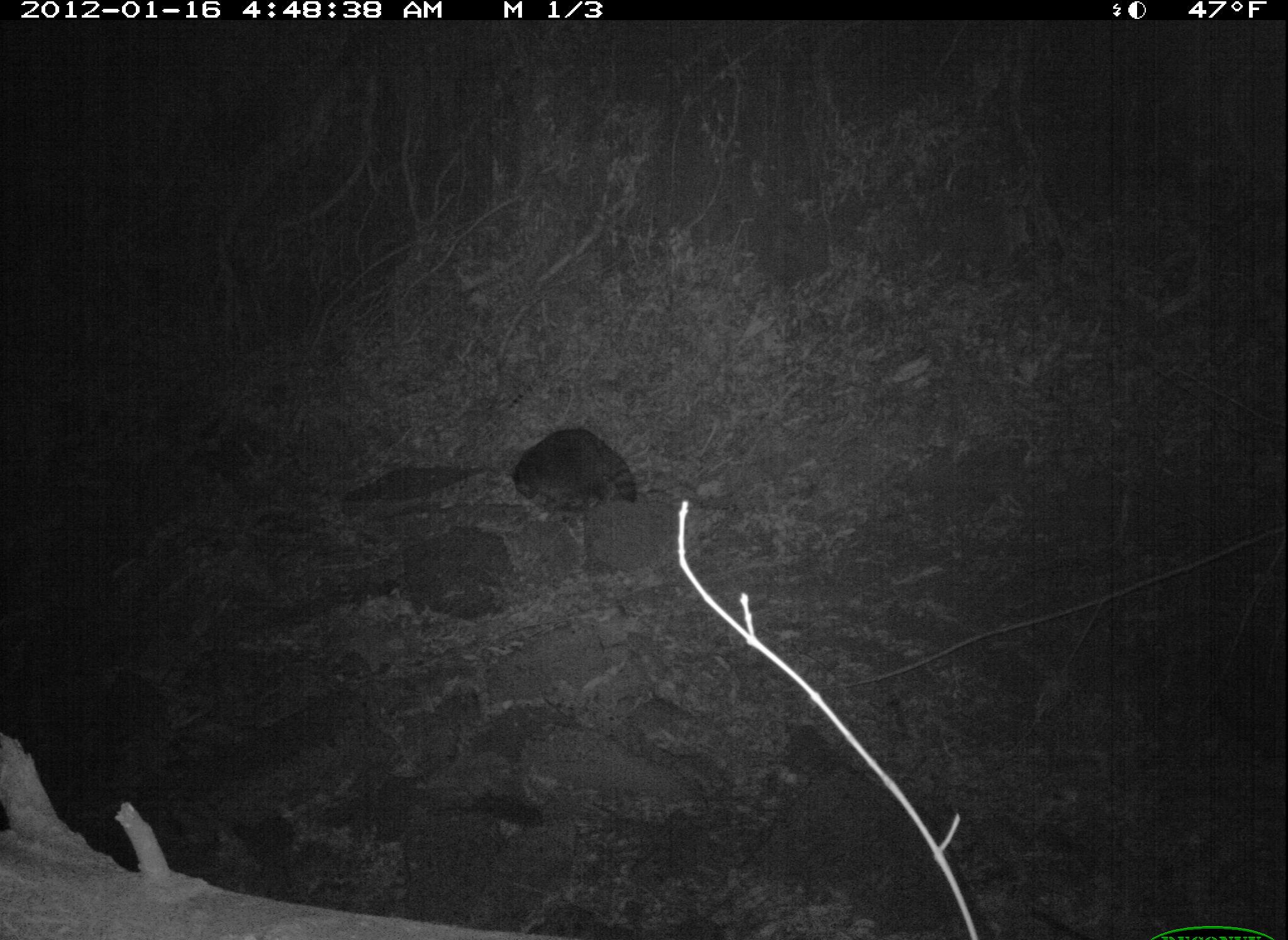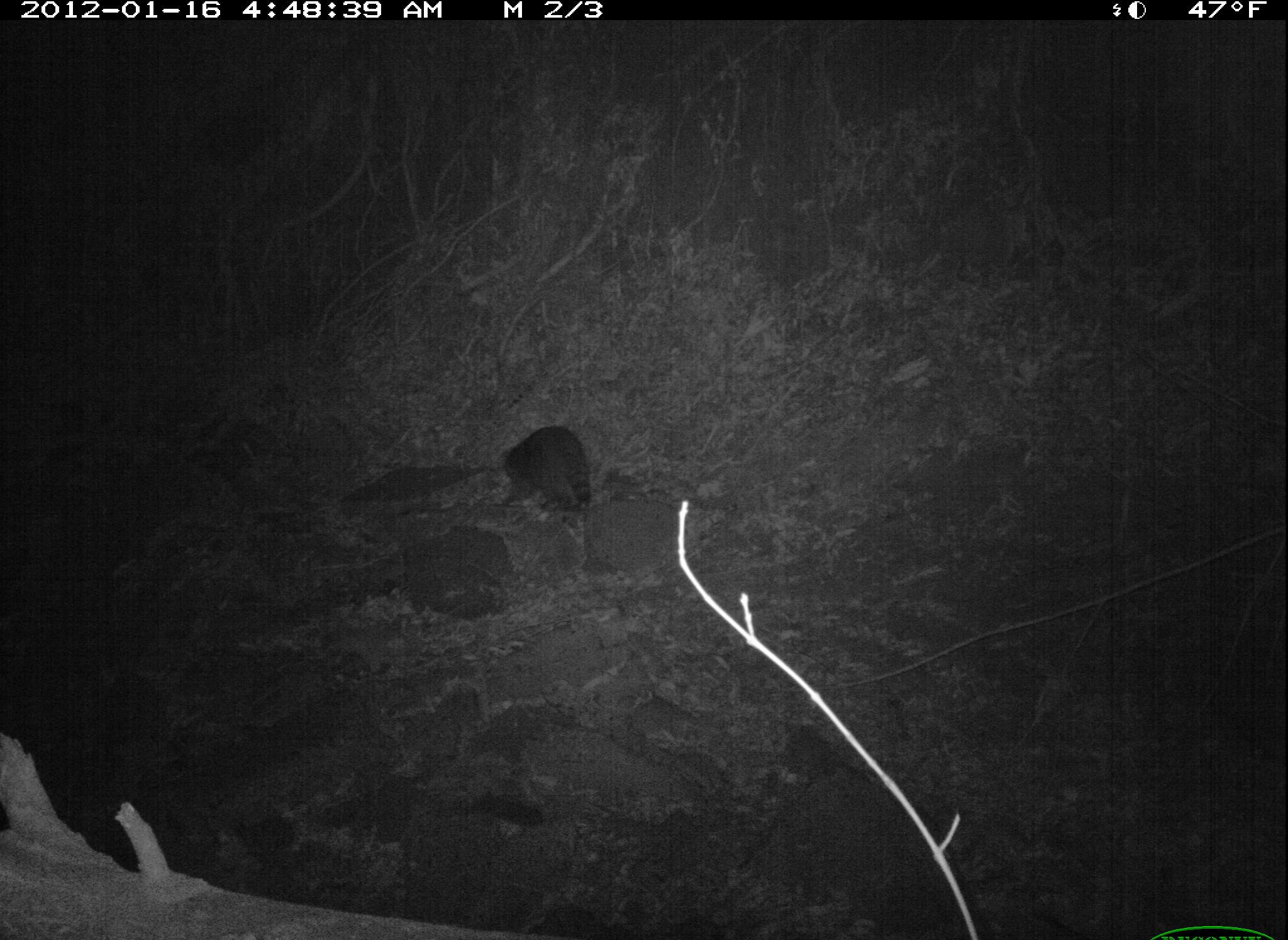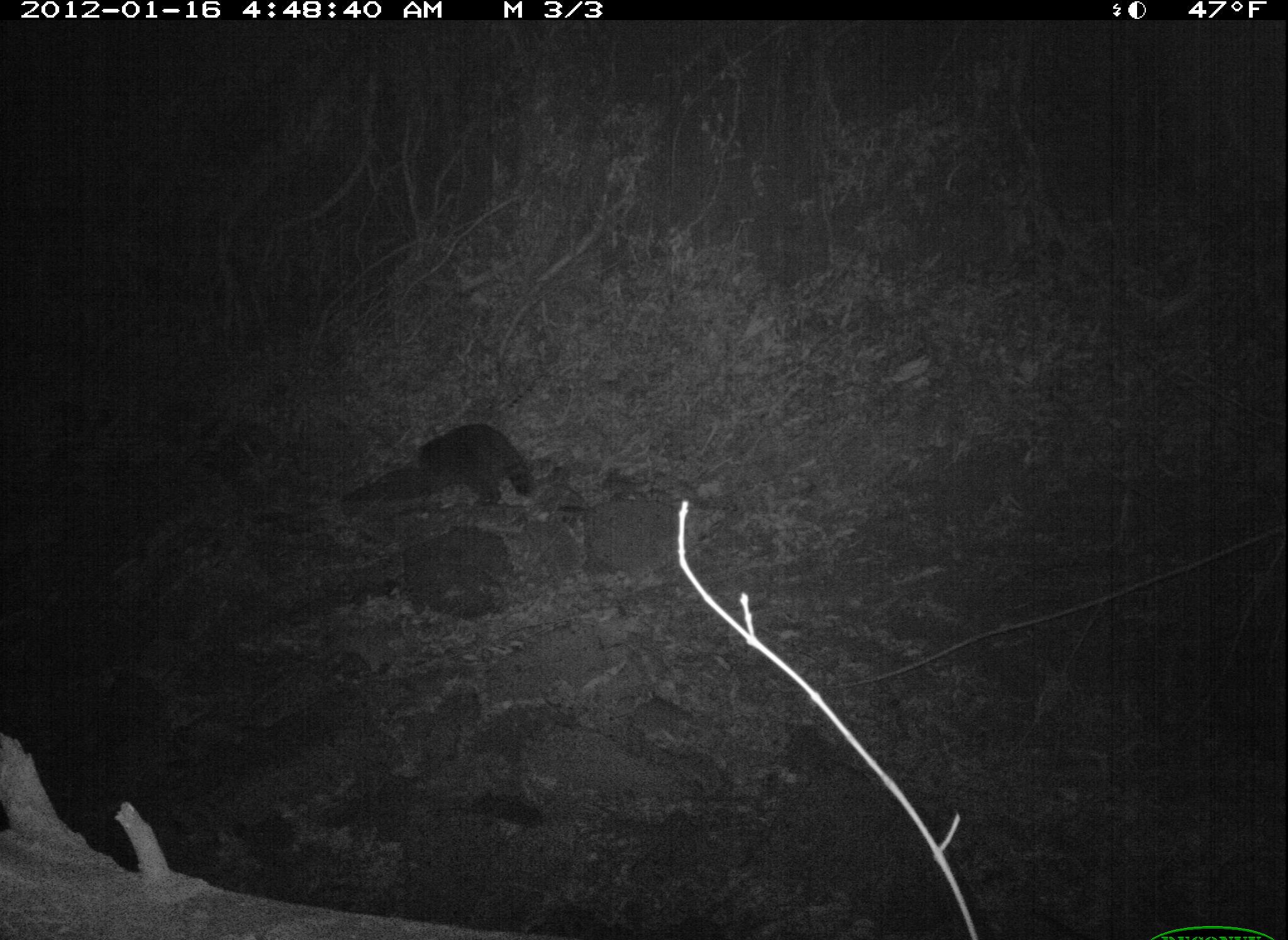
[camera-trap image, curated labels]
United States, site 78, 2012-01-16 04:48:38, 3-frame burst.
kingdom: Animalia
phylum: Chordata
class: Mammalia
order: Carnivora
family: Procyonidae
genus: Procyon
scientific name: Procyon lotor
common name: raccoon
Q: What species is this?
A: Raccoon (Procyon lotor).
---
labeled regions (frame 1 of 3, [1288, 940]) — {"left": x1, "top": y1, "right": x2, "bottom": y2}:
raccoon: {"left": 508, "top": 422, "right": 646, "bottom": 523}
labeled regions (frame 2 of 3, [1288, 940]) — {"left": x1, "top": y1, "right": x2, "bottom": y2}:
raccoon: {"left": 486, "top": 412, "right": 607, "bottom": 527}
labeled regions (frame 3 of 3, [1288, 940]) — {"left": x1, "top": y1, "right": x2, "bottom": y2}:
raccoon: {"left": 393, "top": 411, "right": 546, "bottom": 525}